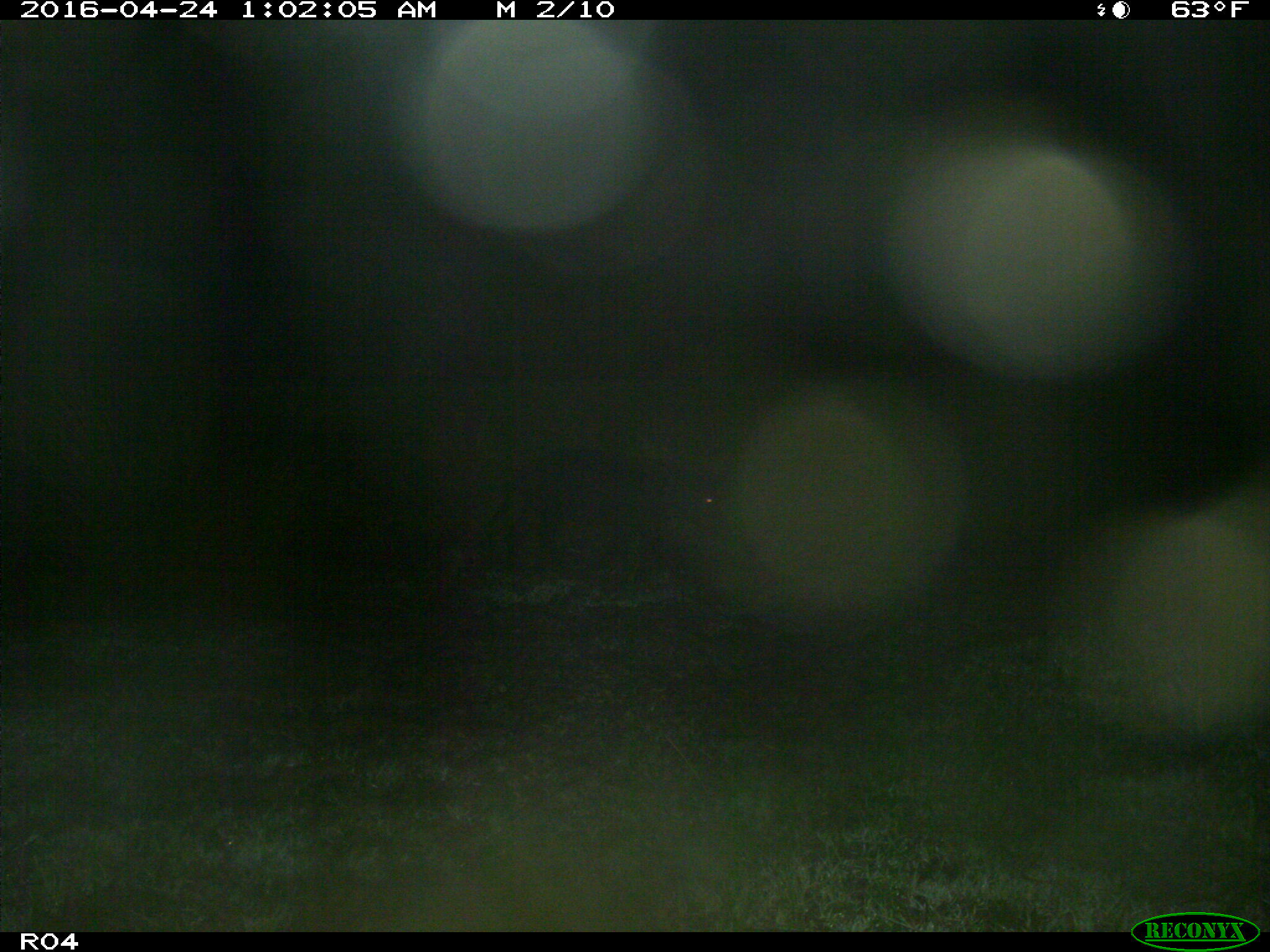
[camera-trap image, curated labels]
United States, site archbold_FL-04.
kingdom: Animalia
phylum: Chordata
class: Mammalia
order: Artiodactyla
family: Suidae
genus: Sus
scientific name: Sus scrofa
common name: wild boar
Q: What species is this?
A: Sus scrofa (wild boar).